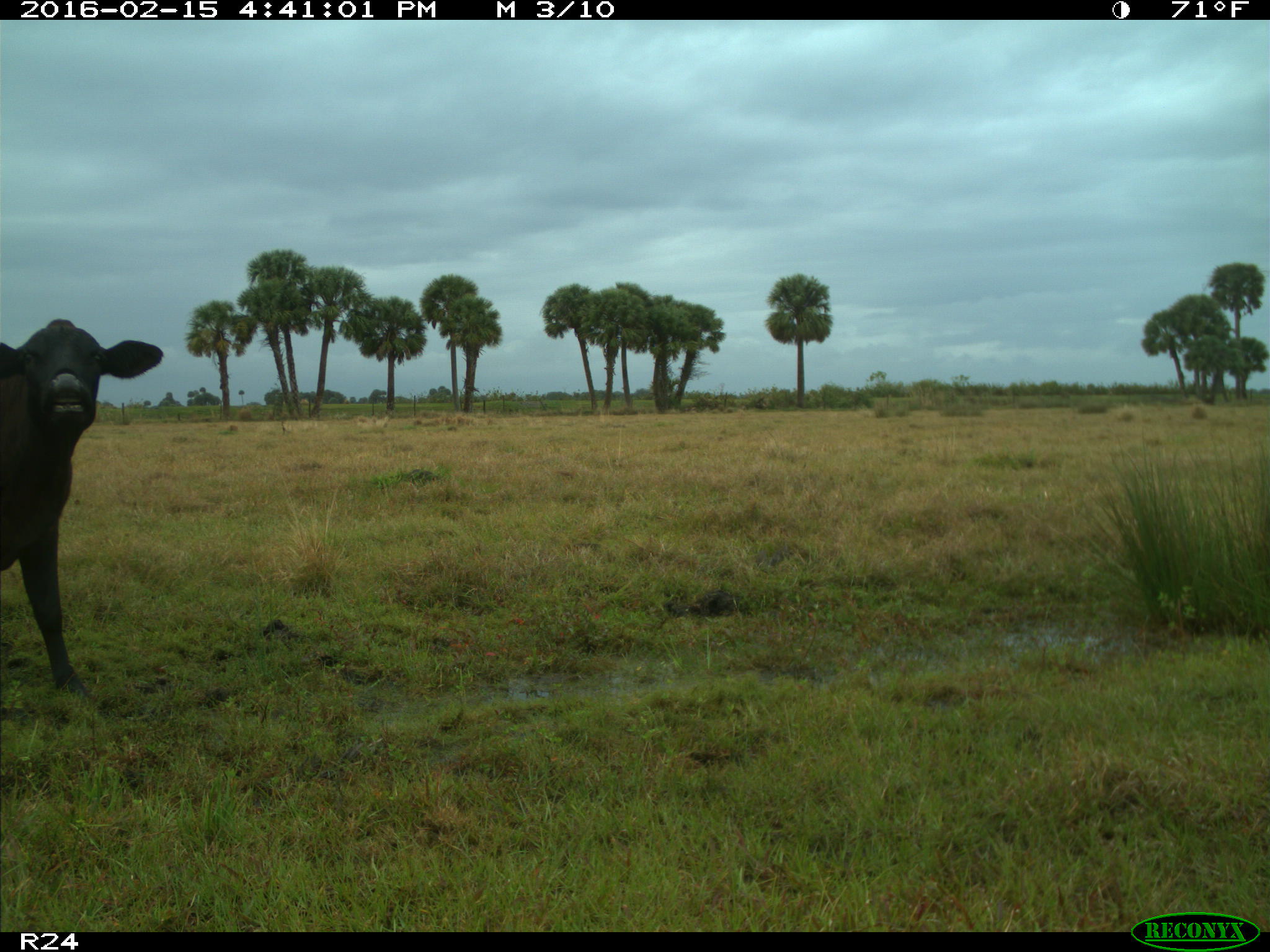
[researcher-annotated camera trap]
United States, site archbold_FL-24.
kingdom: Animalia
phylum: Chordata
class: Mammalia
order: Artiodactyla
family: Bovidae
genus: Bos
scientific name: Bos taurus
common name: domestic cow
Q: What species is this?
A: Bos taurus (domestic cow).